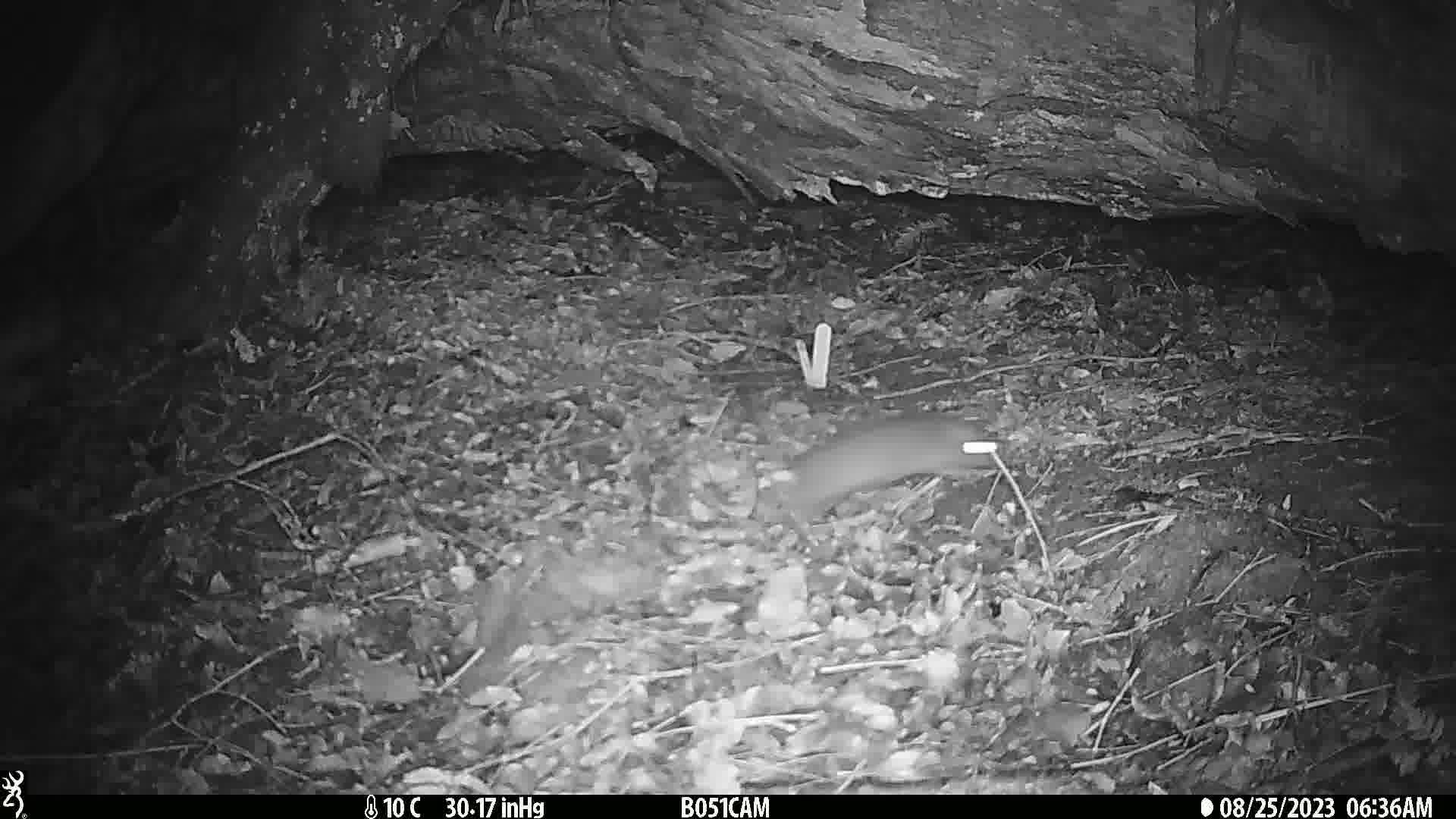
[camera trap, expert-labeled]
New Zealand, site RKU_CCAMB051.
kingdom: Animalia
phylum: Chordata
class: Mammalia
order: Rodentia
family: Muridae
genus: Rattus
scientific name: Rattus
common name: rat